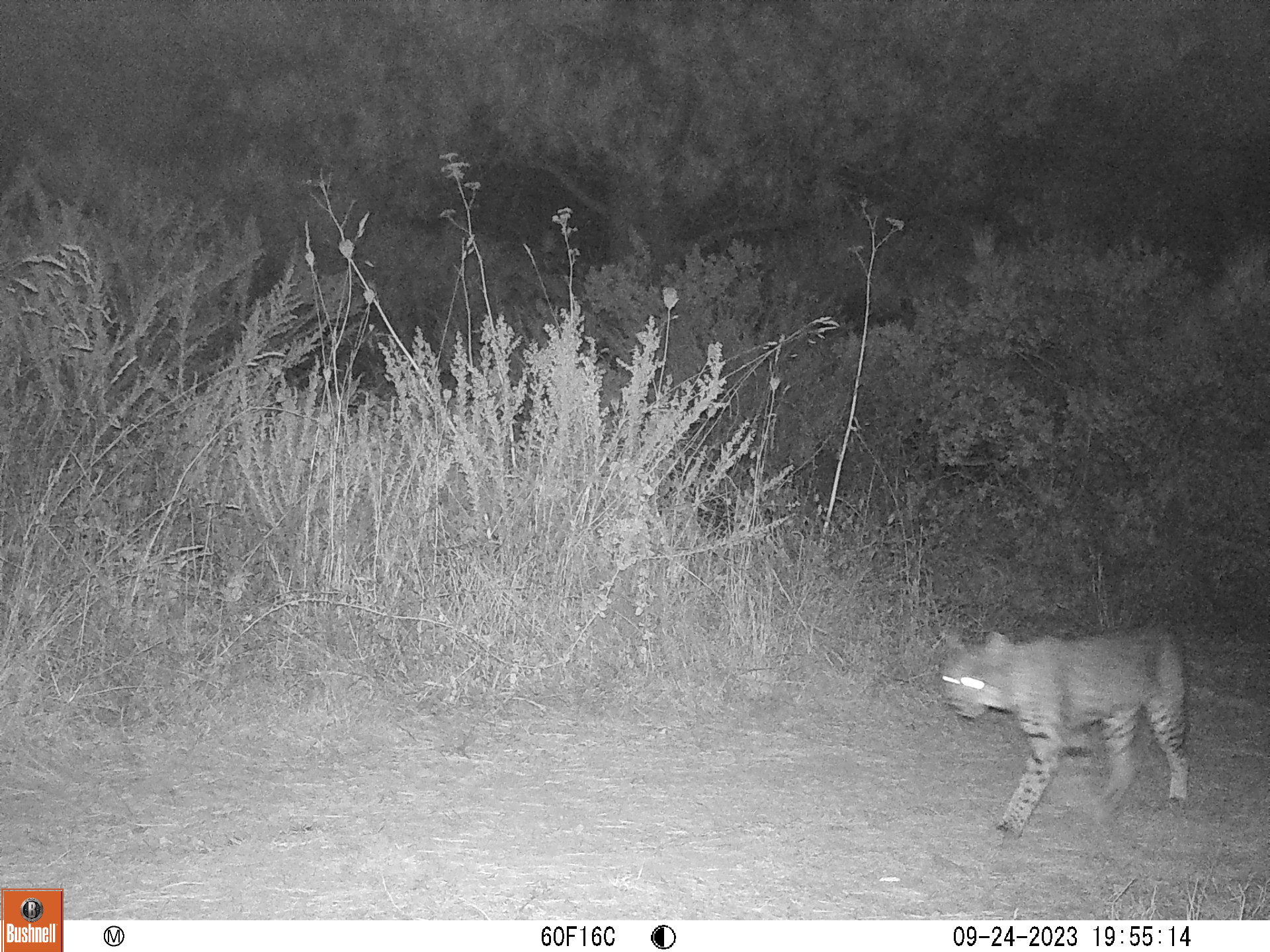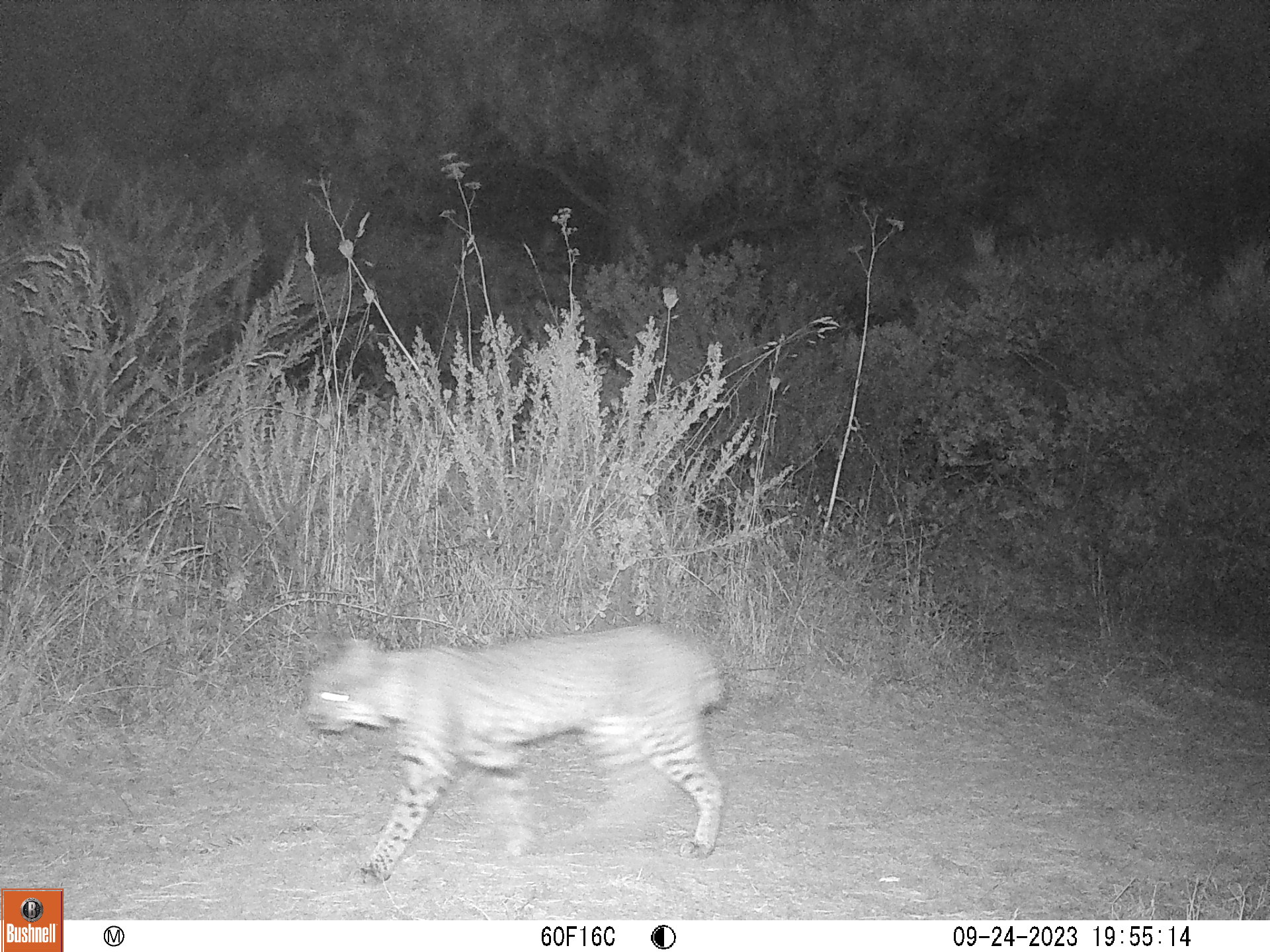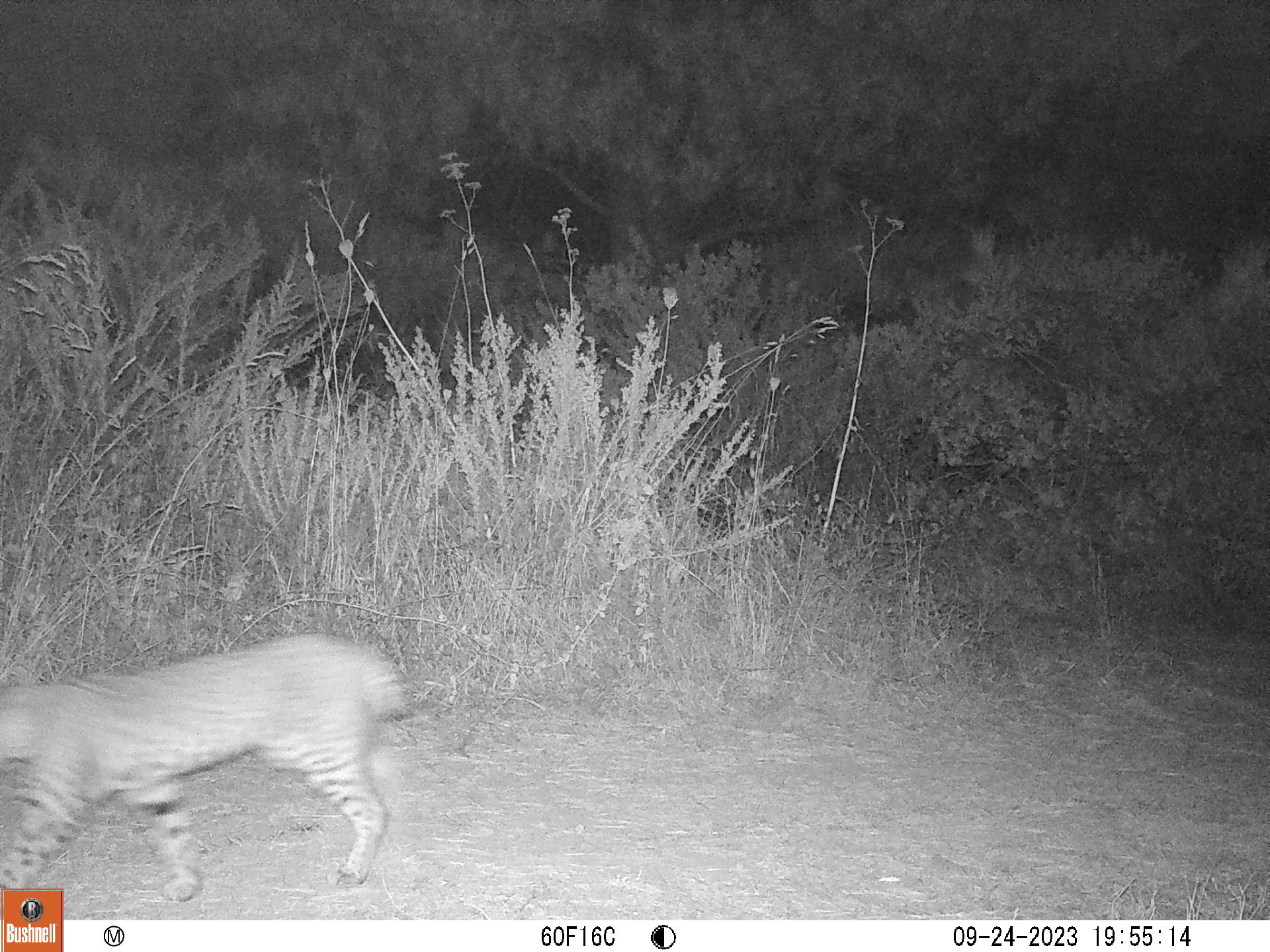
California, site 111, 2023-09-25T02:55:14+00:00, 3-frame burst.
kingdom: Animalia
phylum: Chordata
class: Mammalia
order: Carnivora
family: Felidae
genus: Lynx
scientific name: Lynx rufus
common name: bobcat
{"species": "bobcat (Lynx rufus)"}